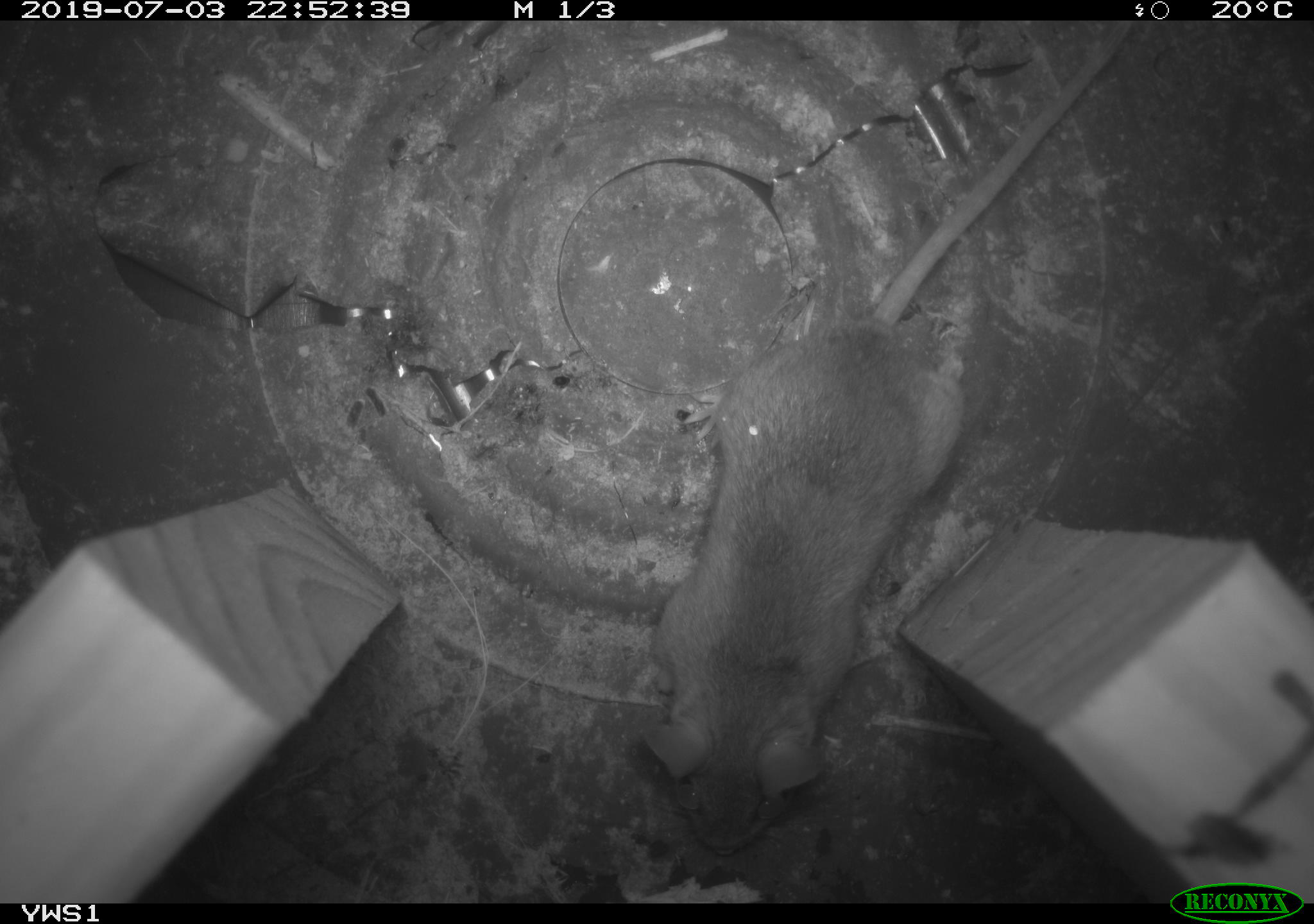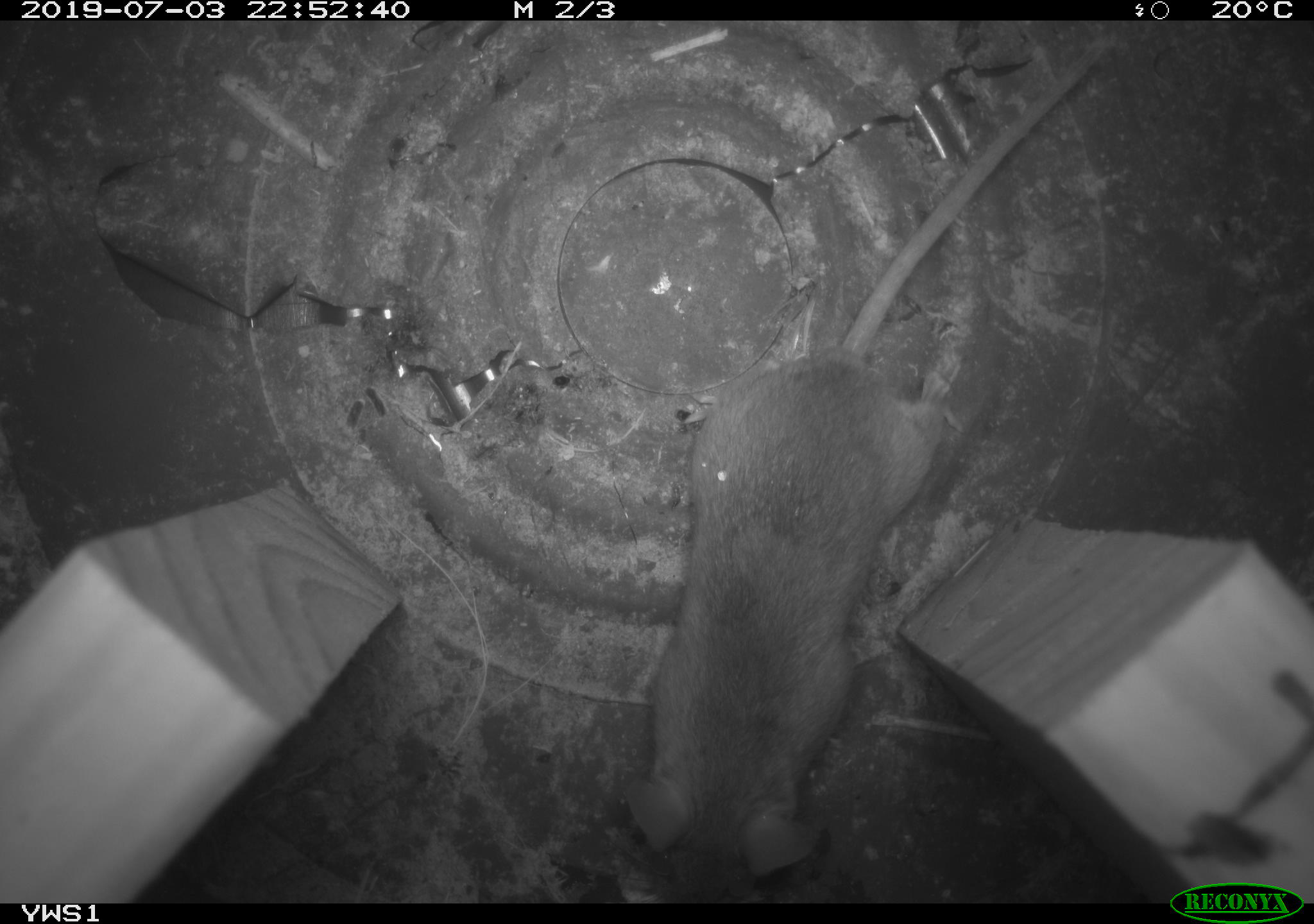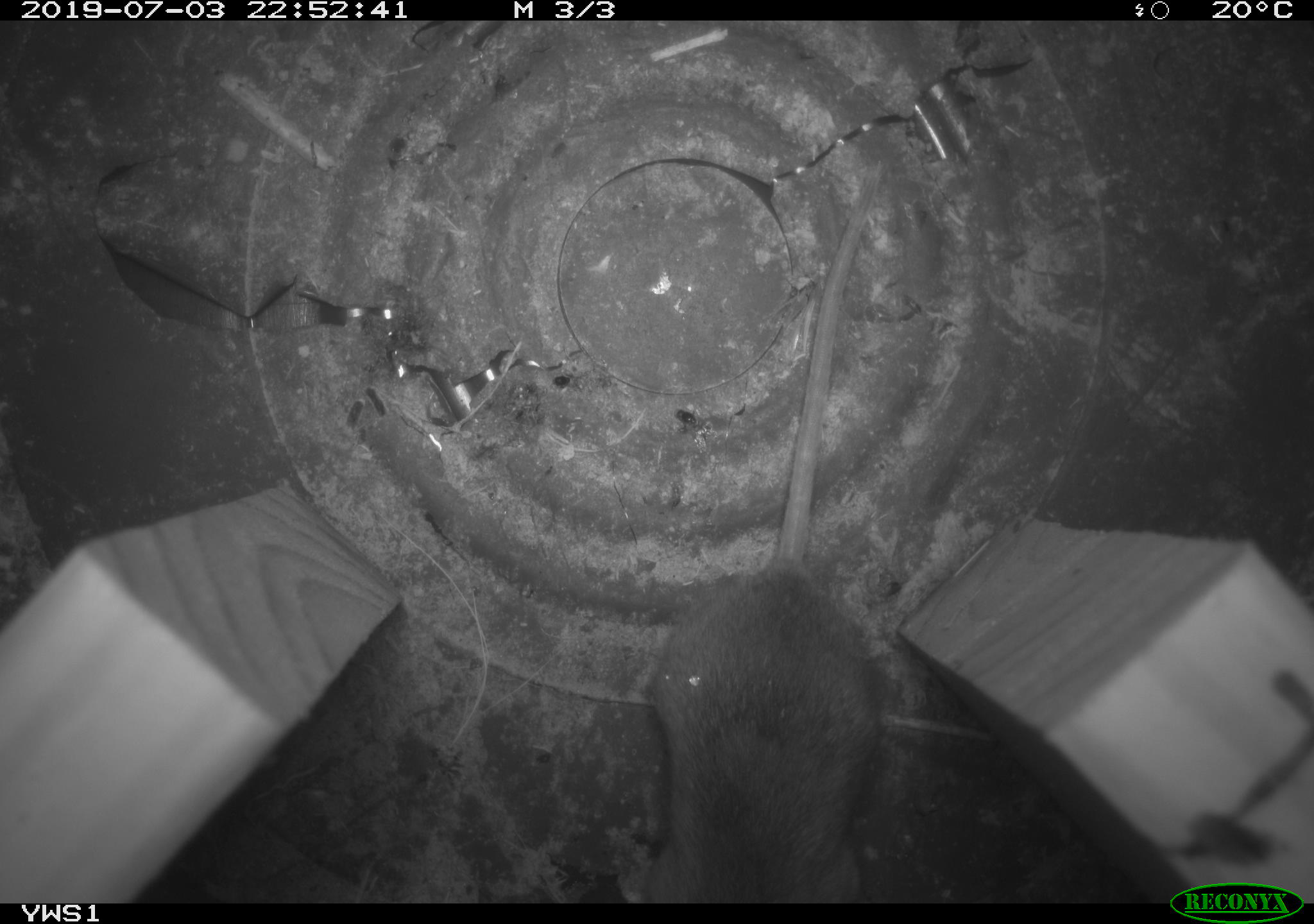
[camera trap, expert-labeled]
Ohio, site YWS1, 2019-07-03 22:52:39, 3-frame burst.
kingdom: Animalia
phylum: Chordata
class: Mammalia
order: Rodentia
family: Cricetidae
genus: Peromyscus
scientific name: Peromyscus leucopus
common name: white-footed mouse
White-footed mouse (Peromyscus leucopus).